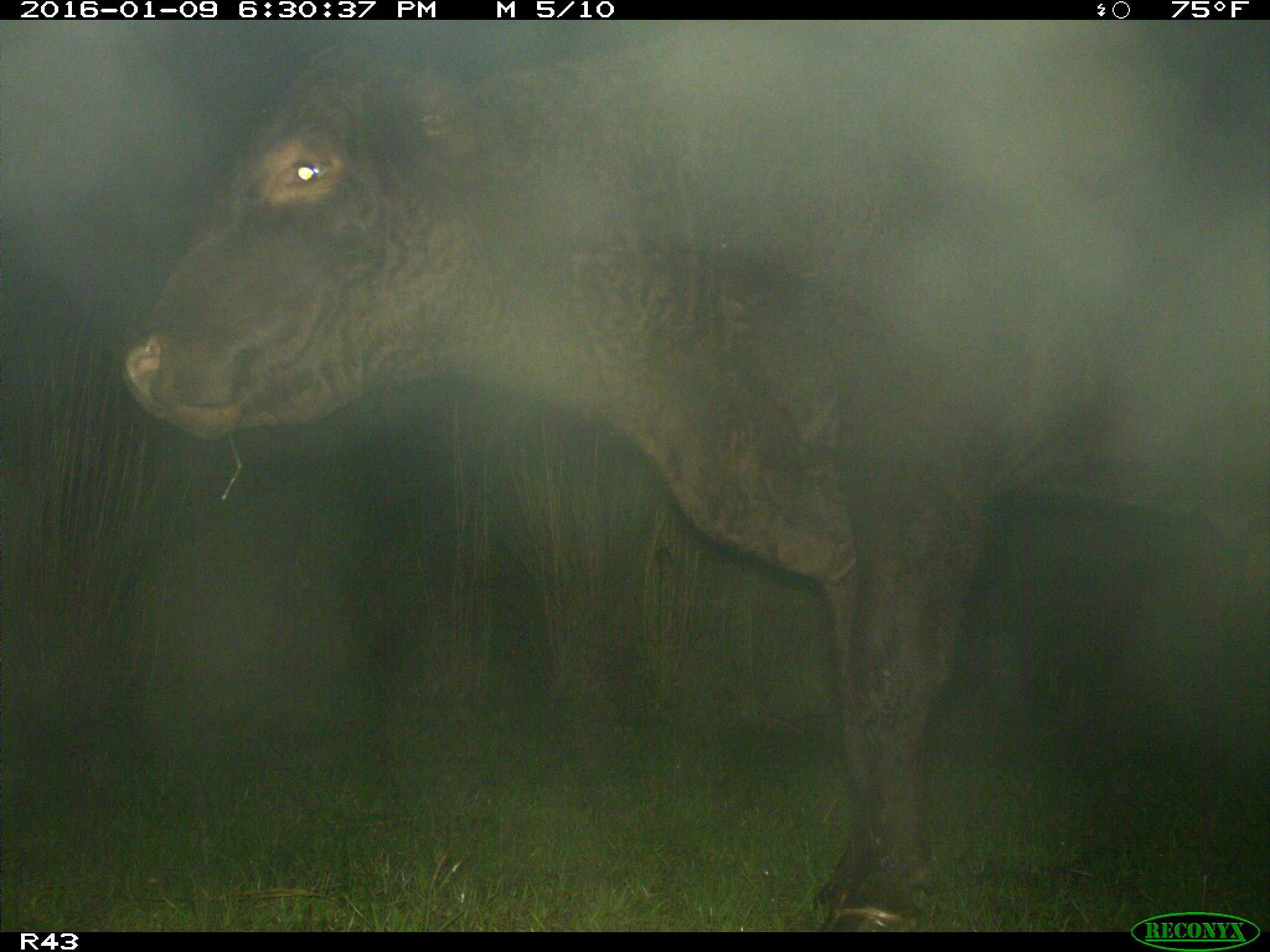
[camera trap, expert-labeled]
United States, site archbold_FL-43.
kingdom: Animalia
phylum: Chordata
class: Mammalia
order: Artiodactyla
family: Bovidae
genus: Bos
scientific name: Bos taurus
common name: domestic cow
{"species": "Bos taurus (domestic cow)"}